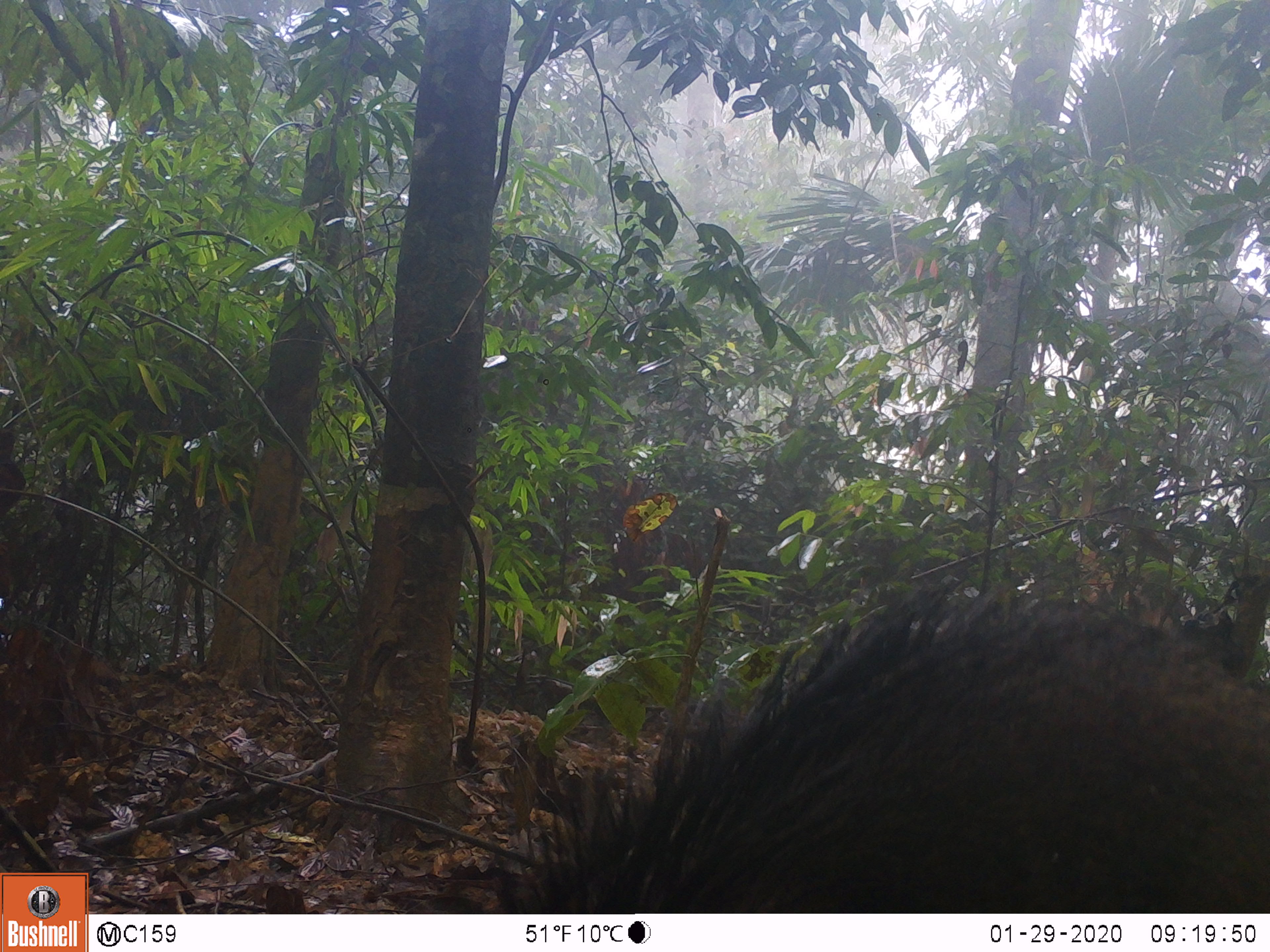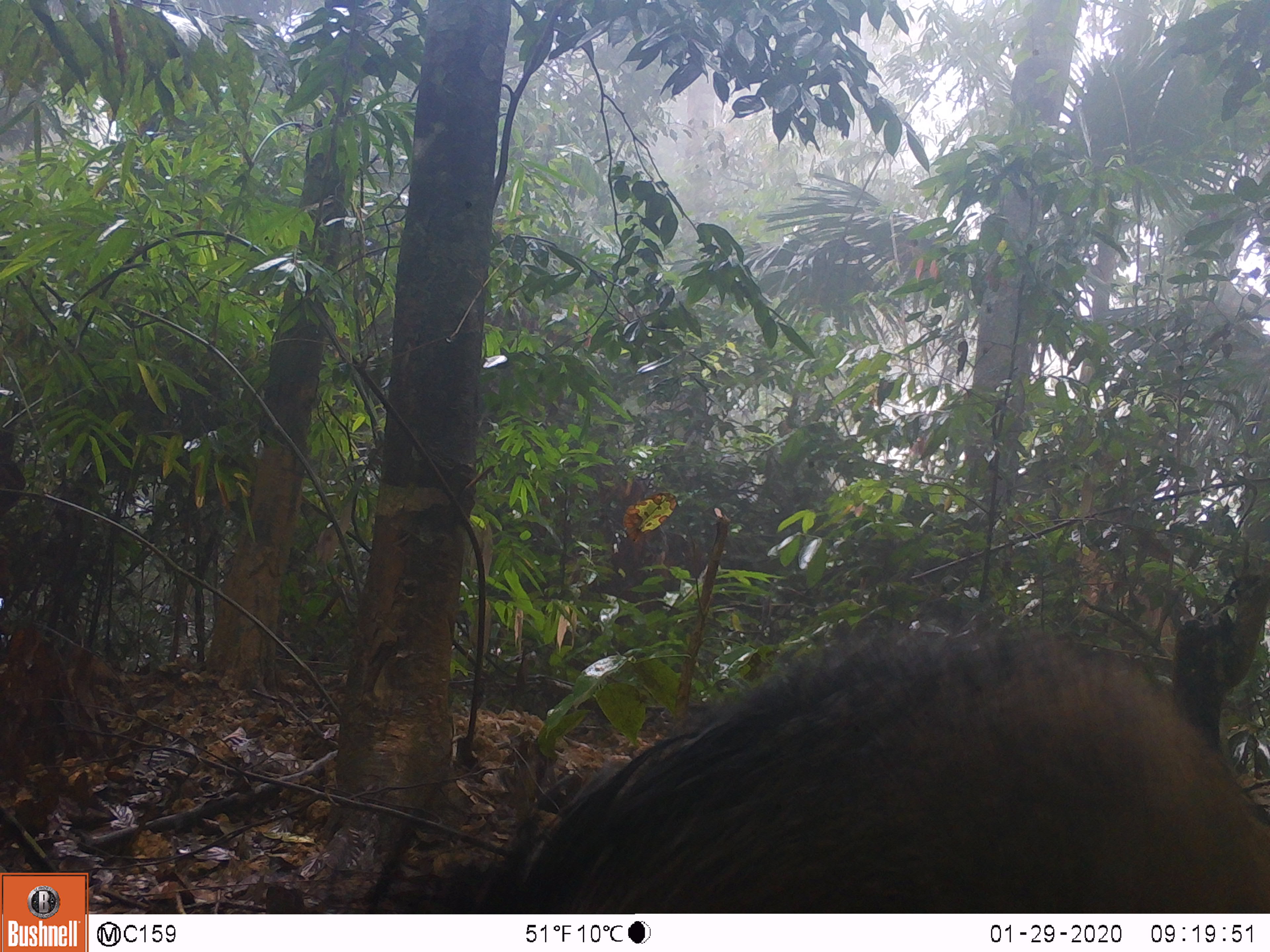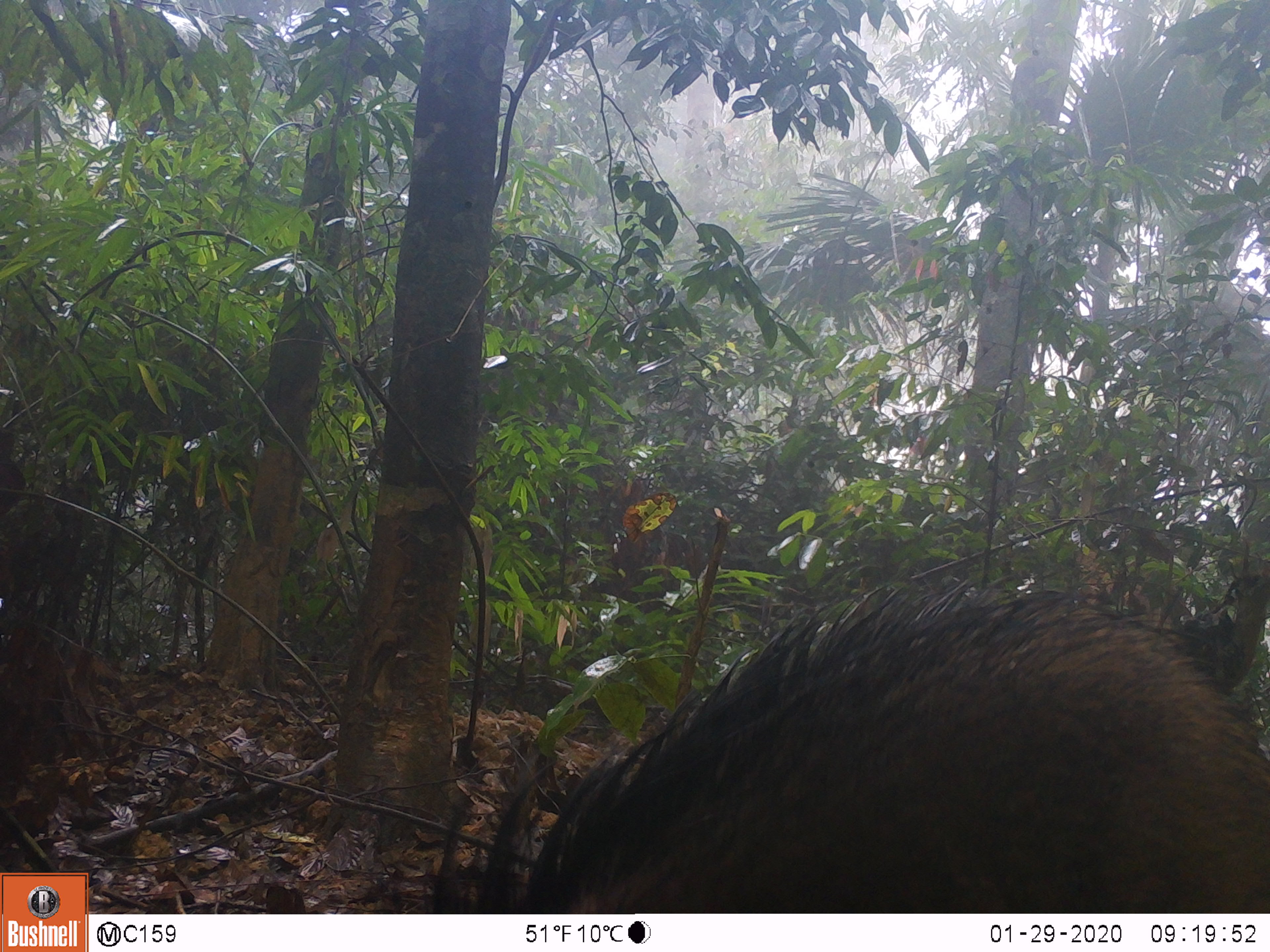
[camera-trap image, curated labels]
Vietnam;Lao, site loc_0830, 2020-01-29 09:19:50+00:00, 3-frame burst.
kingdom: Animalia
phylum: Chordata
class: Mammalia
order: Artiodactyla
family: Suidae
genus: Sus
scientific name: Sus scrofa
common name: eurasian wild pig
Eurasian wild pig (Sus scrofa). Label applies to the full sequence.